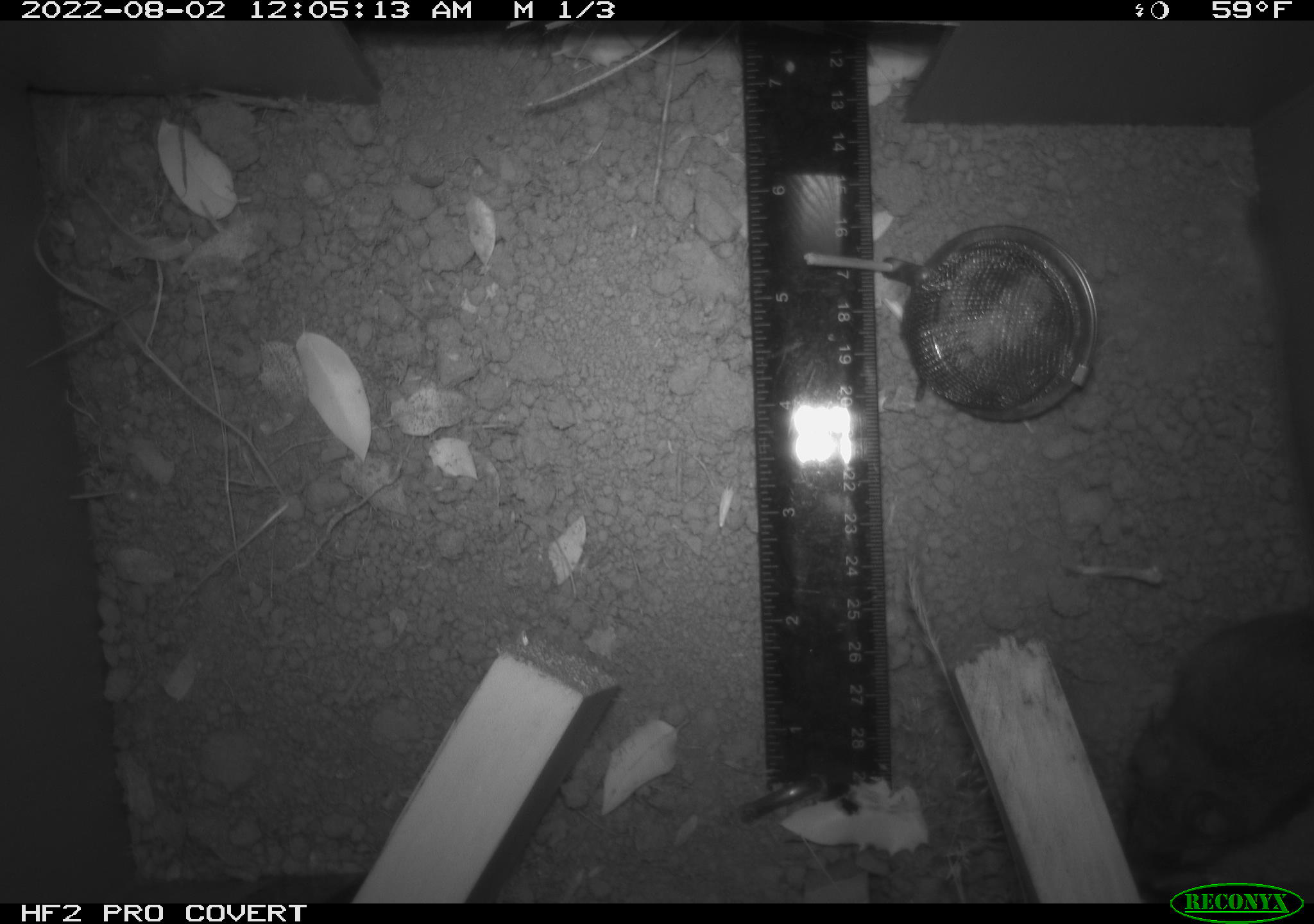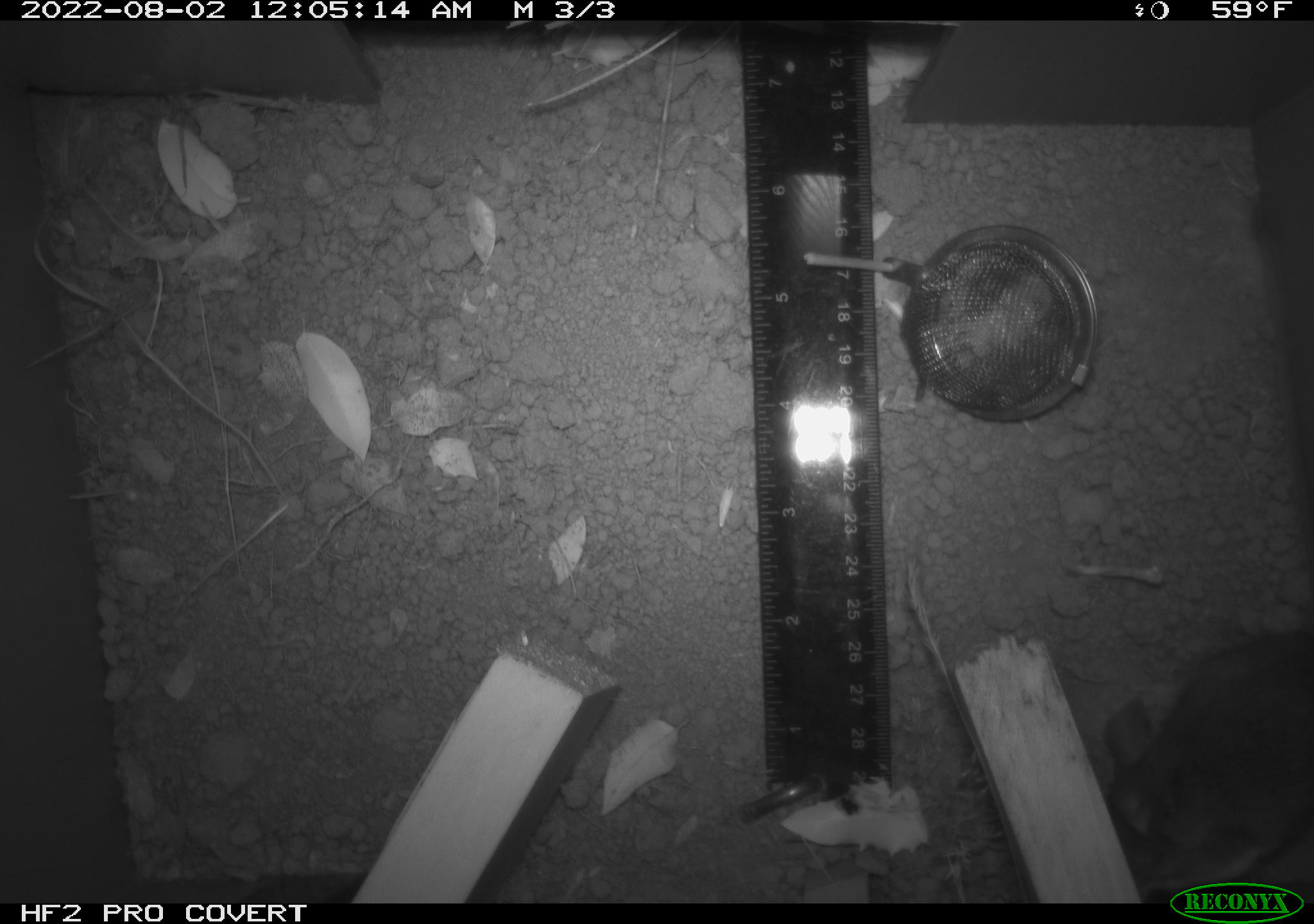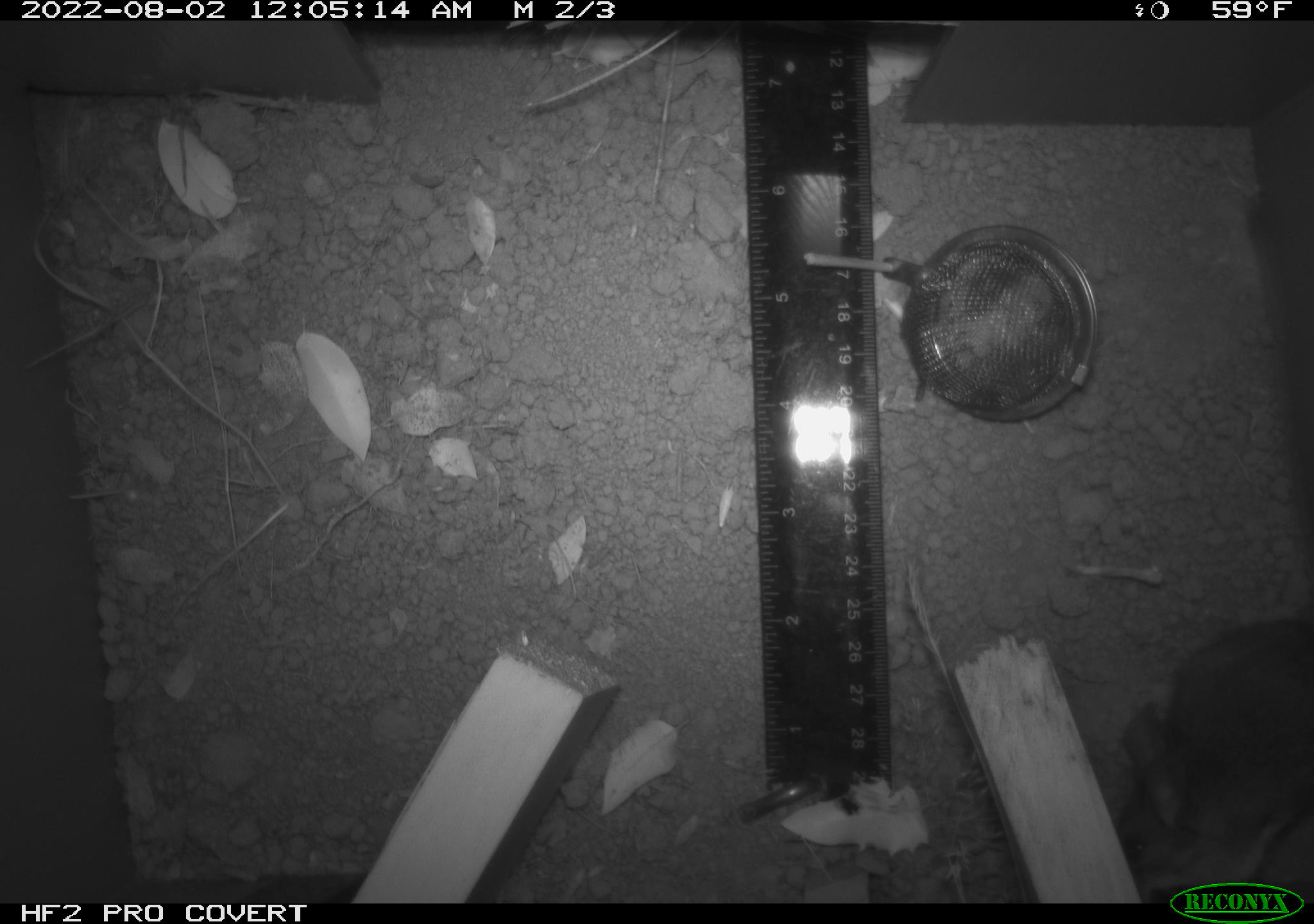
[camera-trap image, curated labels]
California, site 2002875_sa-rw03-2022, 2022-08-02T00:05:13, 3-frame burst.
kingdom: Animalia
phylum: Chordata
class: Mammalia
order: Rodentia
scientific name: Rodentia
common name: mouse species